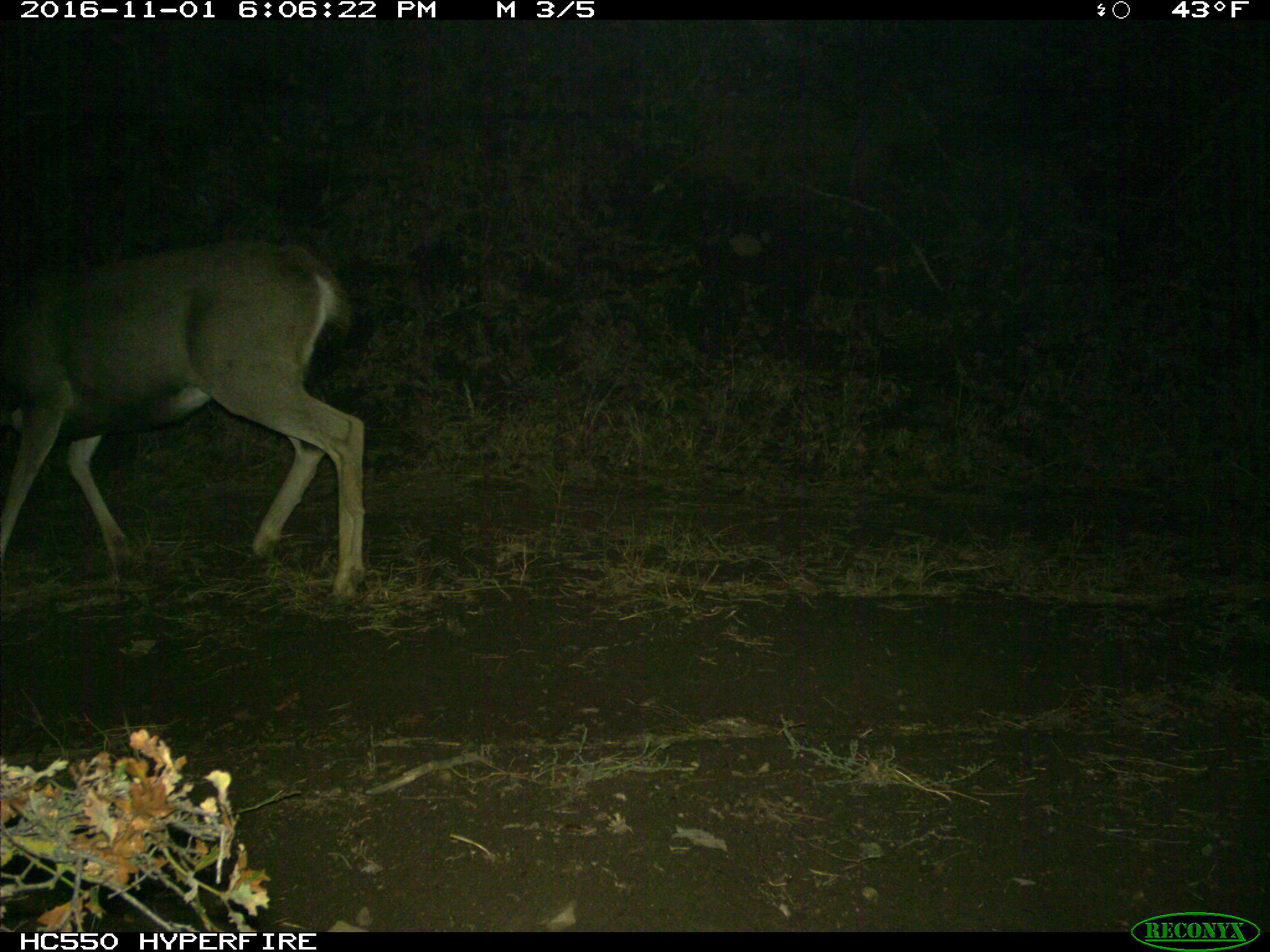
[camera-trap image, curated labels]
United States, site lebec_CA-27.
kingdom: Animalia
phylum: Chordata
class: Mammalia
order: Artiodactyla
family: Cervidae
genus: Odocoileus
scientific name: Odocoileus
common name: deer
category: unidentified deer